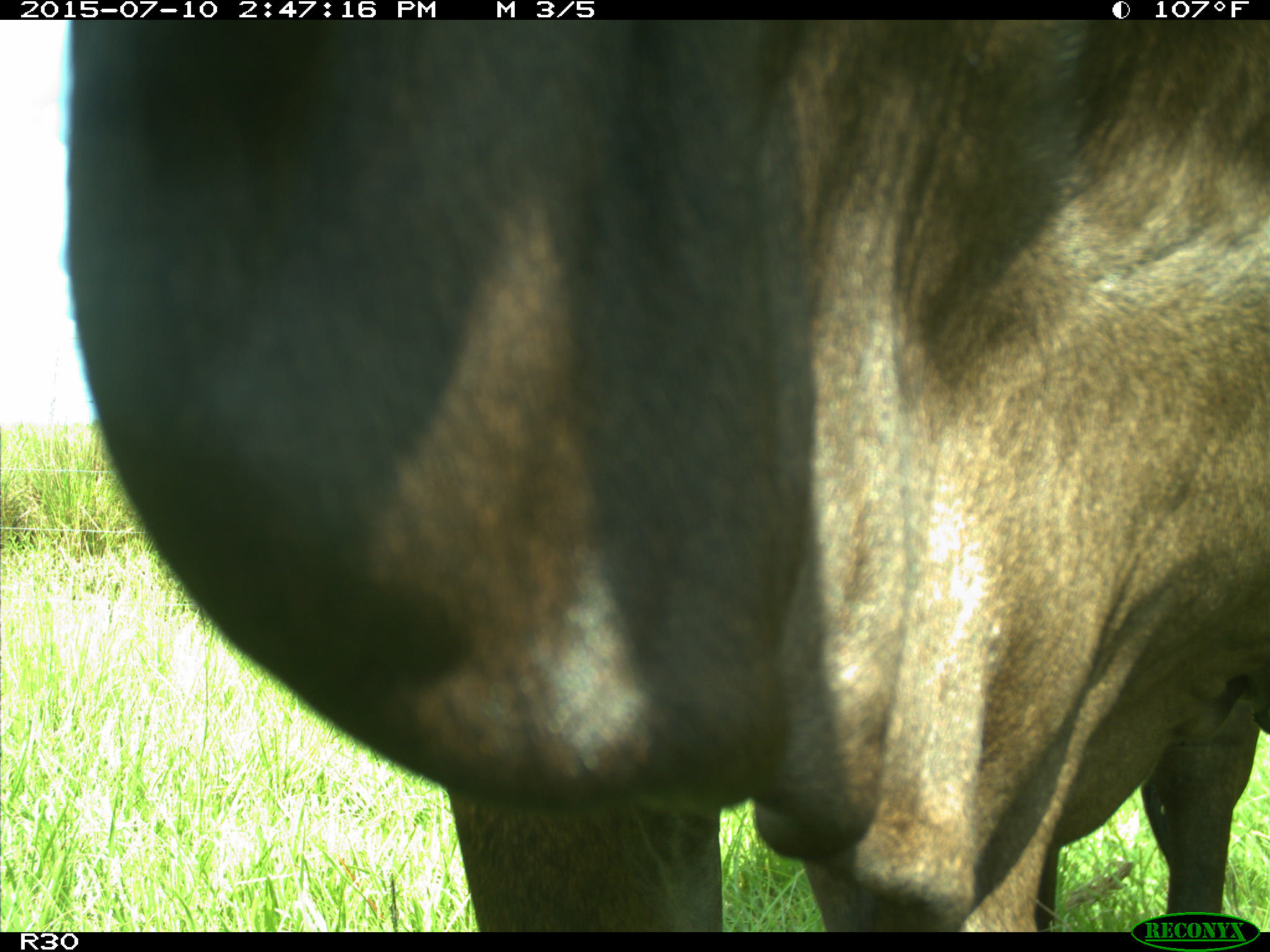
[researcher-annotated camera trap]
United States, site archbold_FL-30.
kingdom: Animalia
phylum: Chordata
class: Mammalia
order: Artiodactyla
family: Bovidae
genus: Bos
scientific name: Bos taurus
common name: domestic cow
Bos taurus (domestic cow).